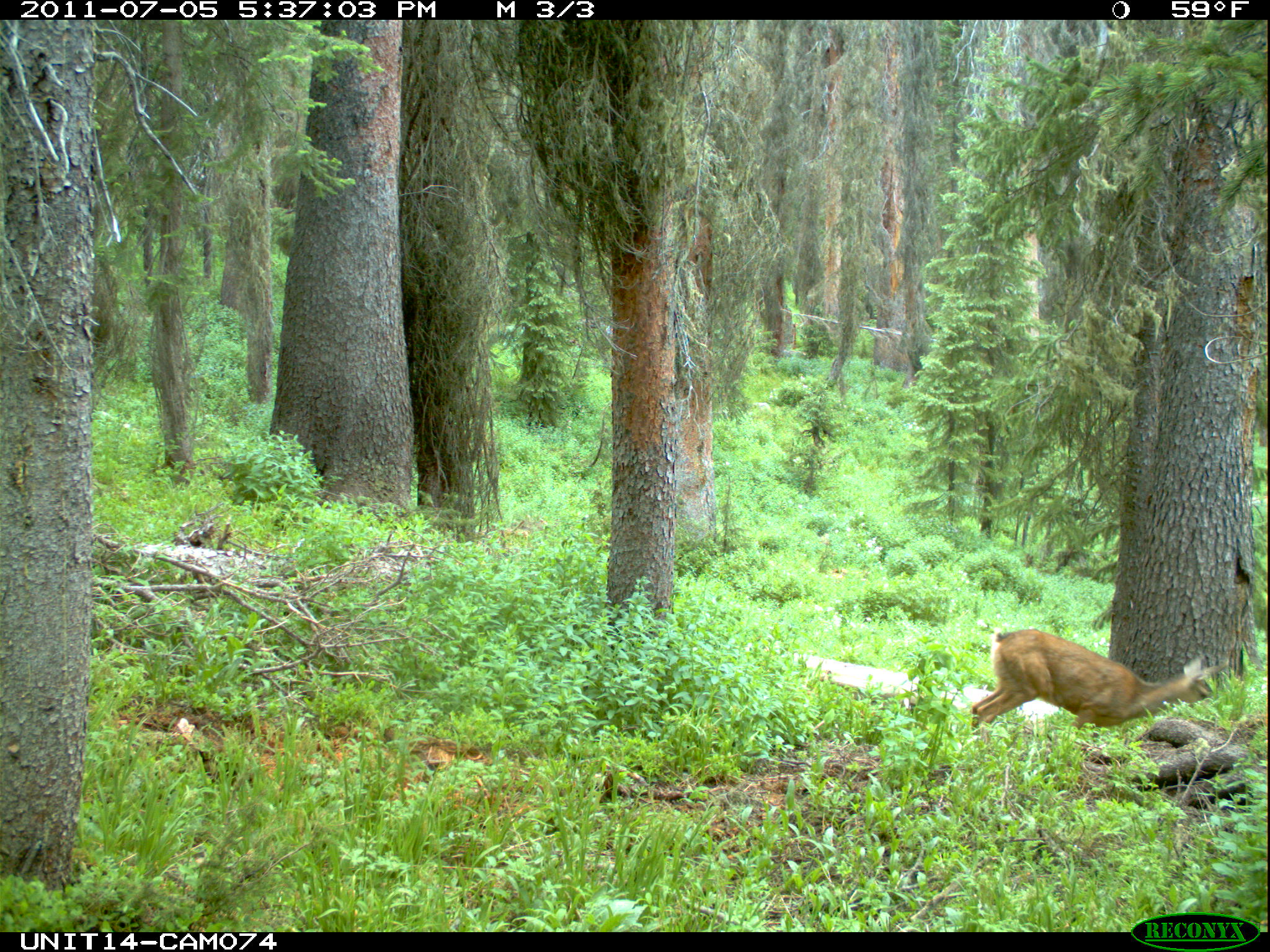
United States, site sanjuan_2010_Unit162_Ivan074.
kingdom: Animalia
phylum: Chordata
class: Mammalia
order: Artiodactyla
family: Cervidae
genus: Odocoileus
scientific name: Odocoileus hemionus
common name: mule deer